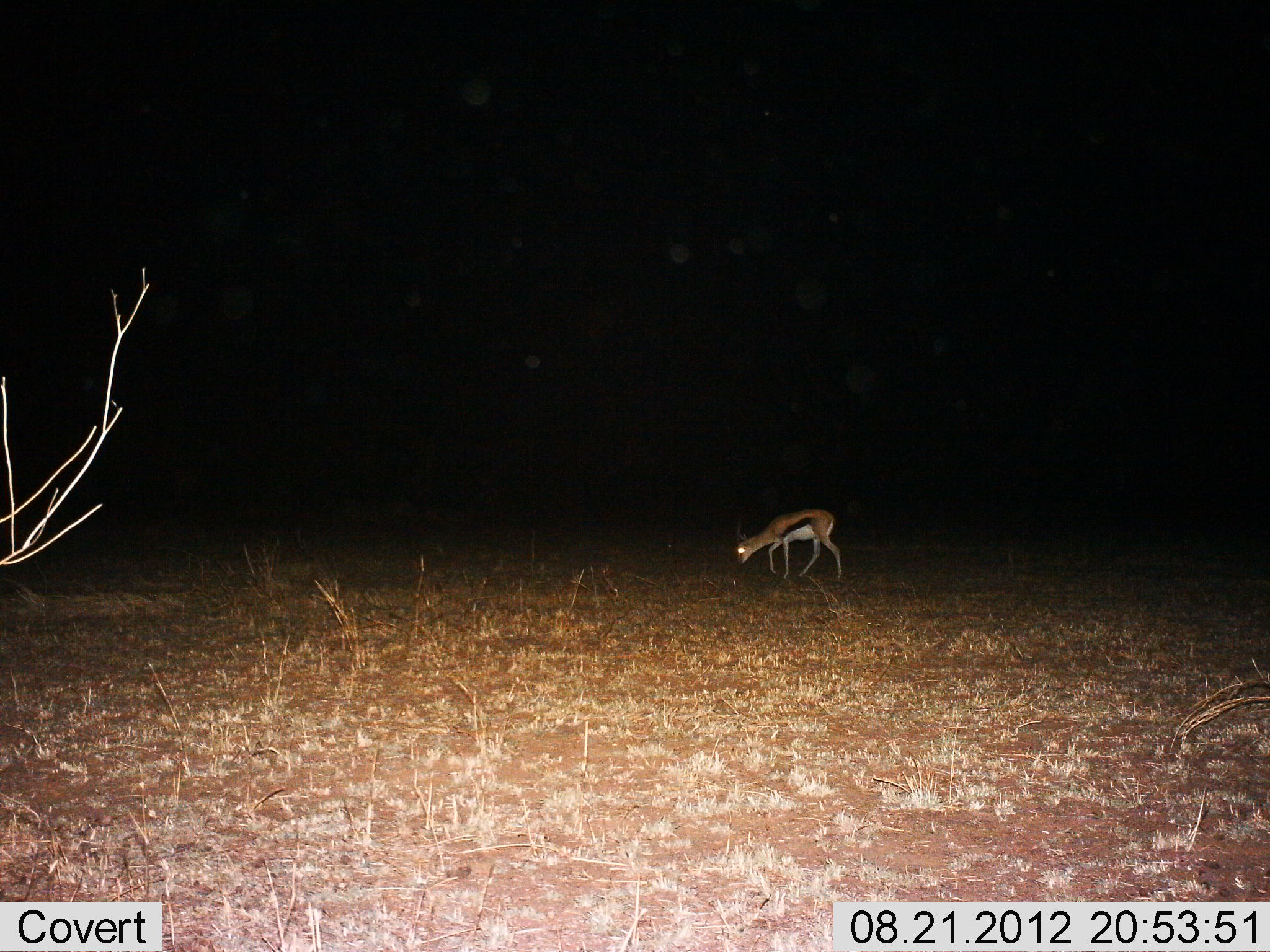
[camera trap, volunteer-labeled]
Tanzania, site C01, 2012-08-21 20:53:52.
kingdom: Animalia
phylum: Chordata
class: Mammalia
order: Artiodactyla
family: Bovidae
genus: Eudorcas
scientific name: Eudorcas thomsonii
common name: thomson's gazelle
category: gazellethomsons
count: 1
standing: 20%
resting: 0%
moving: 30%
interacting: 0%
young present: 0%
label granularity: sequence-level